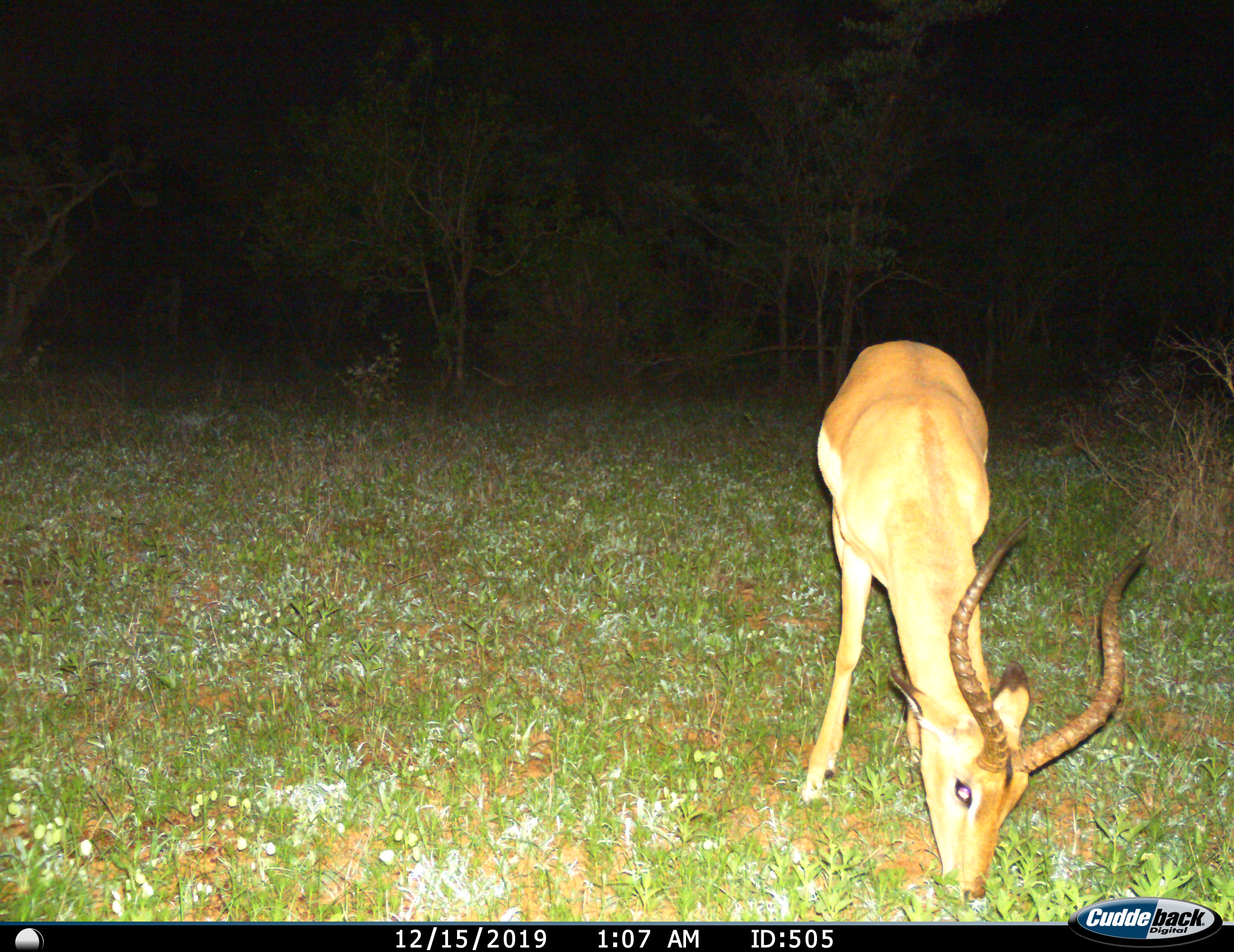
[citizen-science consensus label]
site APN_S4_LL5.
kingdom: Animalia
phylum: Chordata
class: Mammalia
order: Artiodactyla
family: Bovidae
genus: Aepyceros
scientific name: Aepyceros melampus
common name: impala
Impala (Aepyceros melampus), count 1. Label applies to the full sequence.